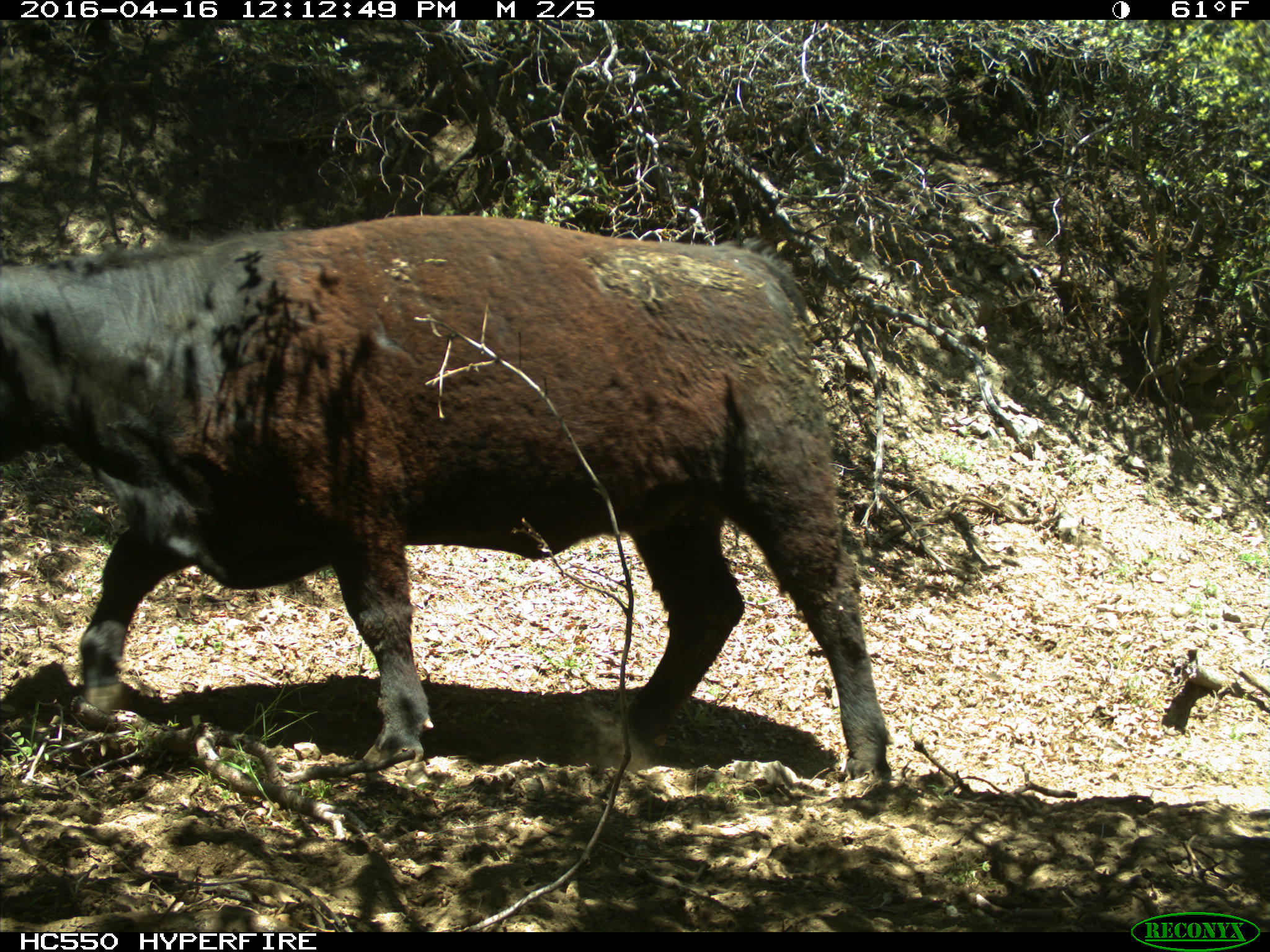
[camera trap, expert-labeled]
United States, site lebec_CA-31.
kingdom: Animalia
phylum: Chordata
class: Mammalia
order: Artiodactyla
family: Bovidae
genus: Bos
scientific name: Bos taurus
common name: domestic cow